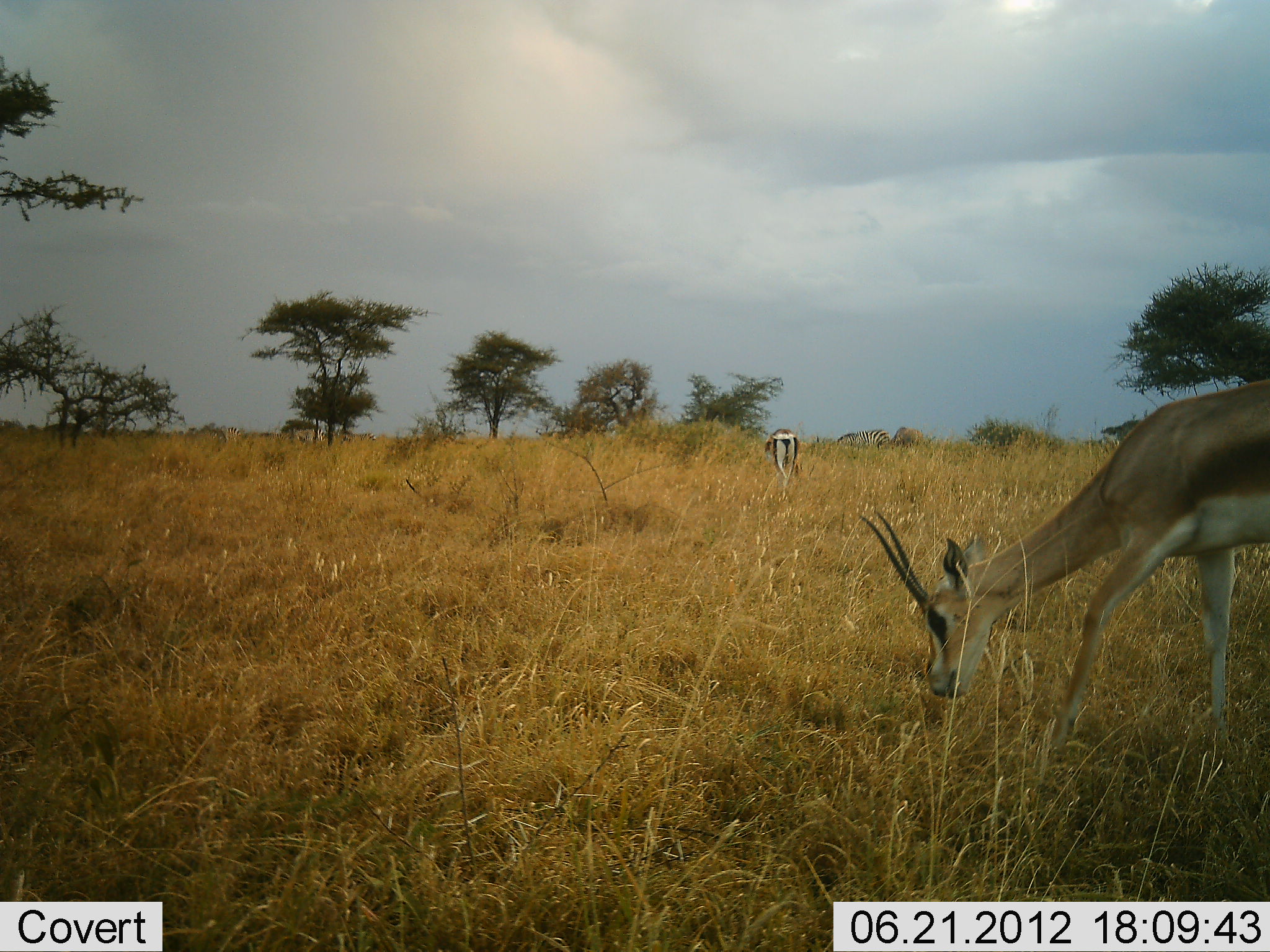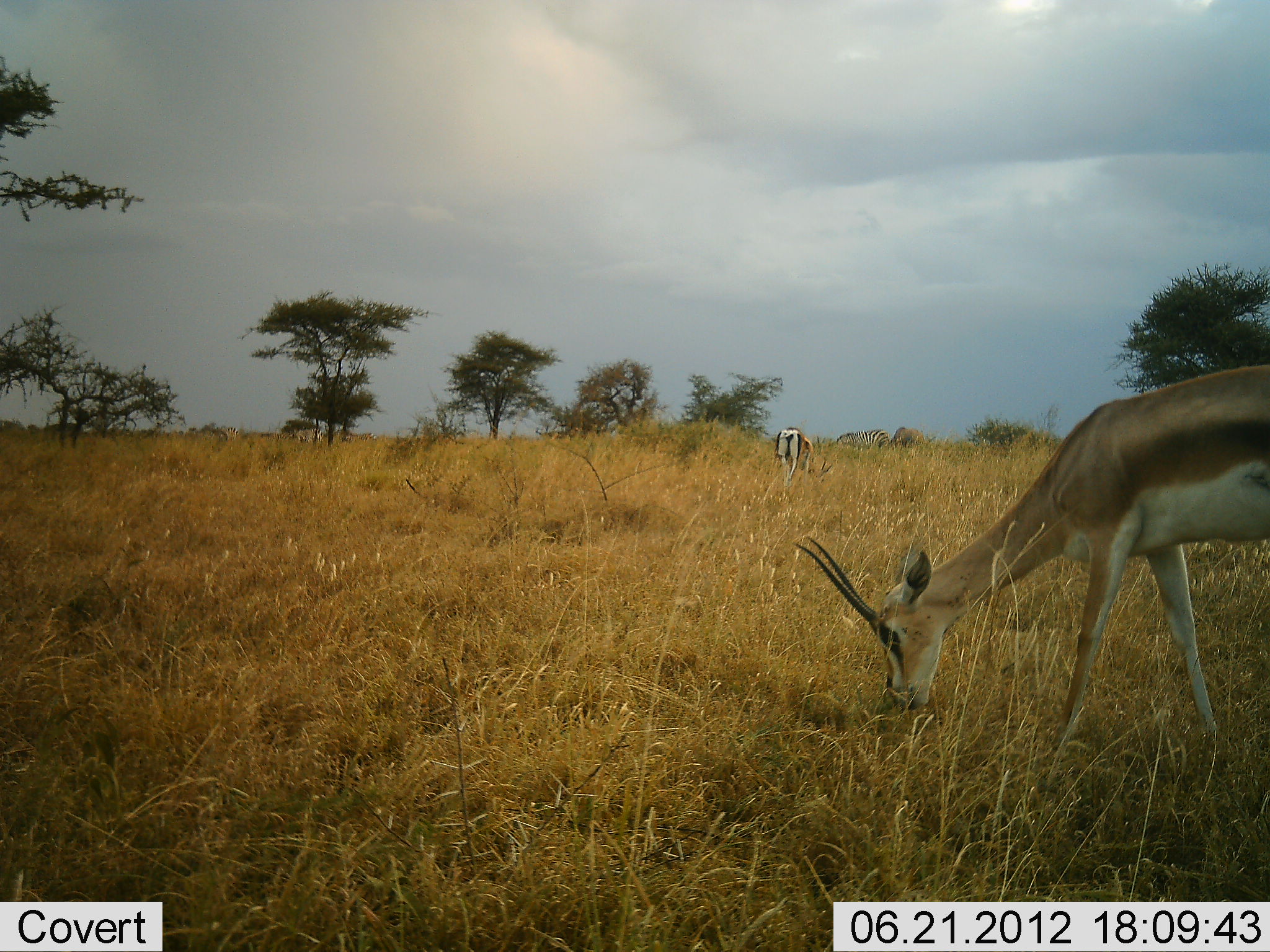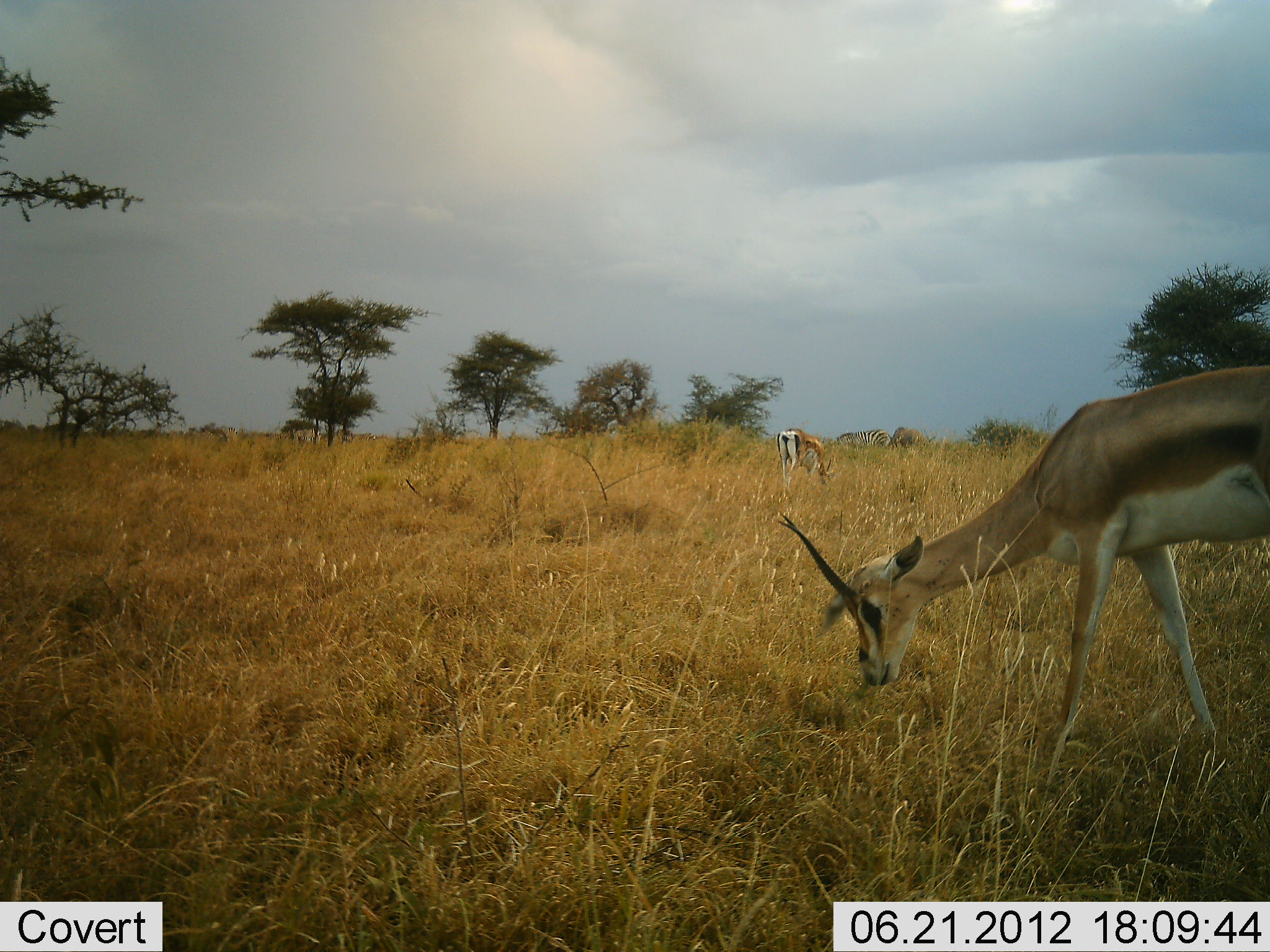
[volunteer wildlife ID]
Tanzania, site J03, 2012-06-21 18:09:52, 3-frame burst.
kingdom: Animalia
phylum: Chordata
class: Mammalia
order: Artiodactyla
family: Bovidae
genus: Nanger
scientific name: Nanger granti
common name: grant's gazelle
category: gazellegrants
Gazellegrants (grant's gazelle) (Nanger granti), count 2. Behavior (volunteer vote fractions): standing 33%, resting 0%, moving 8%, interacting 0%. Young present (vote fraction): 0%. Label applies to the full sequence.